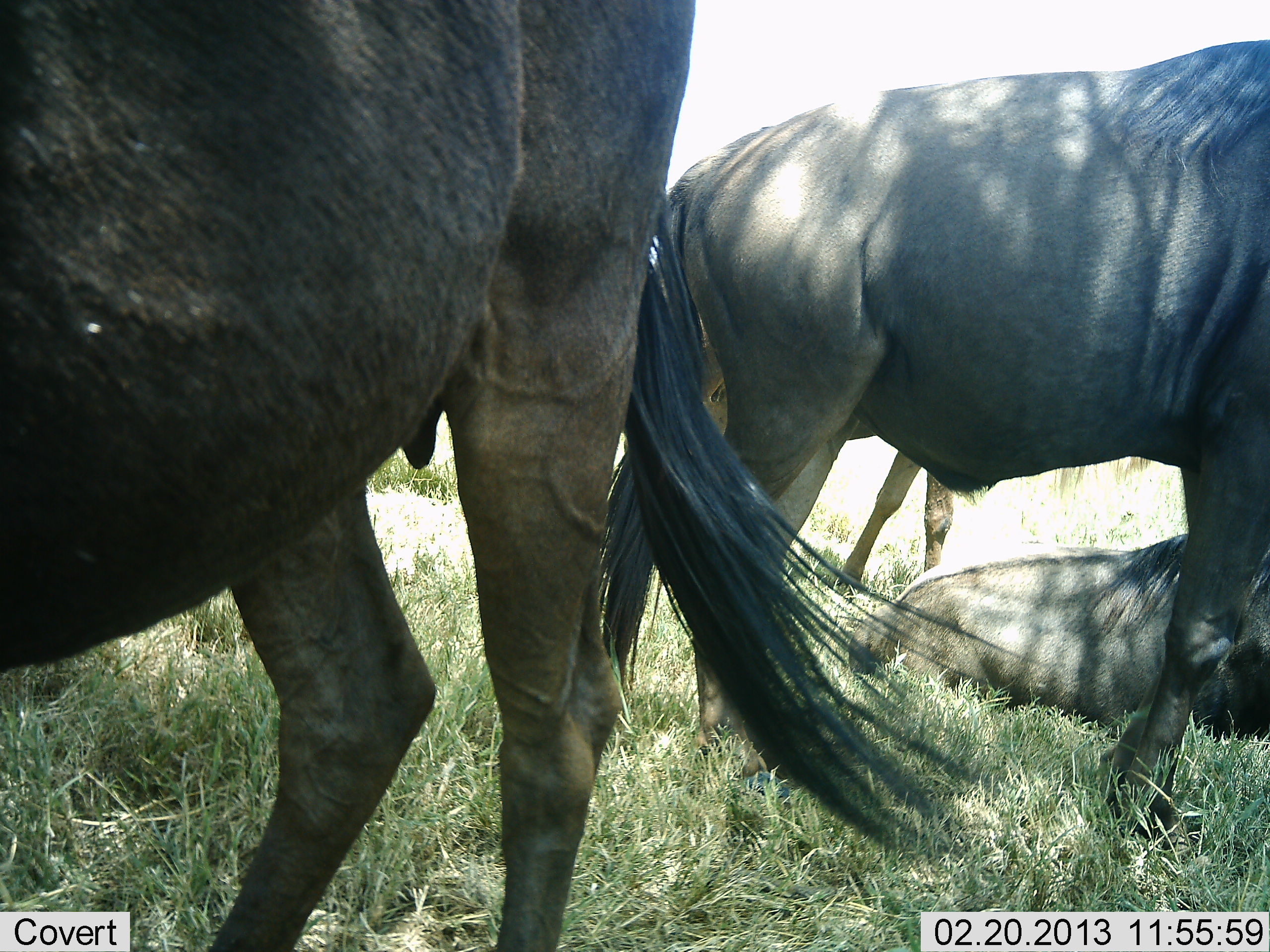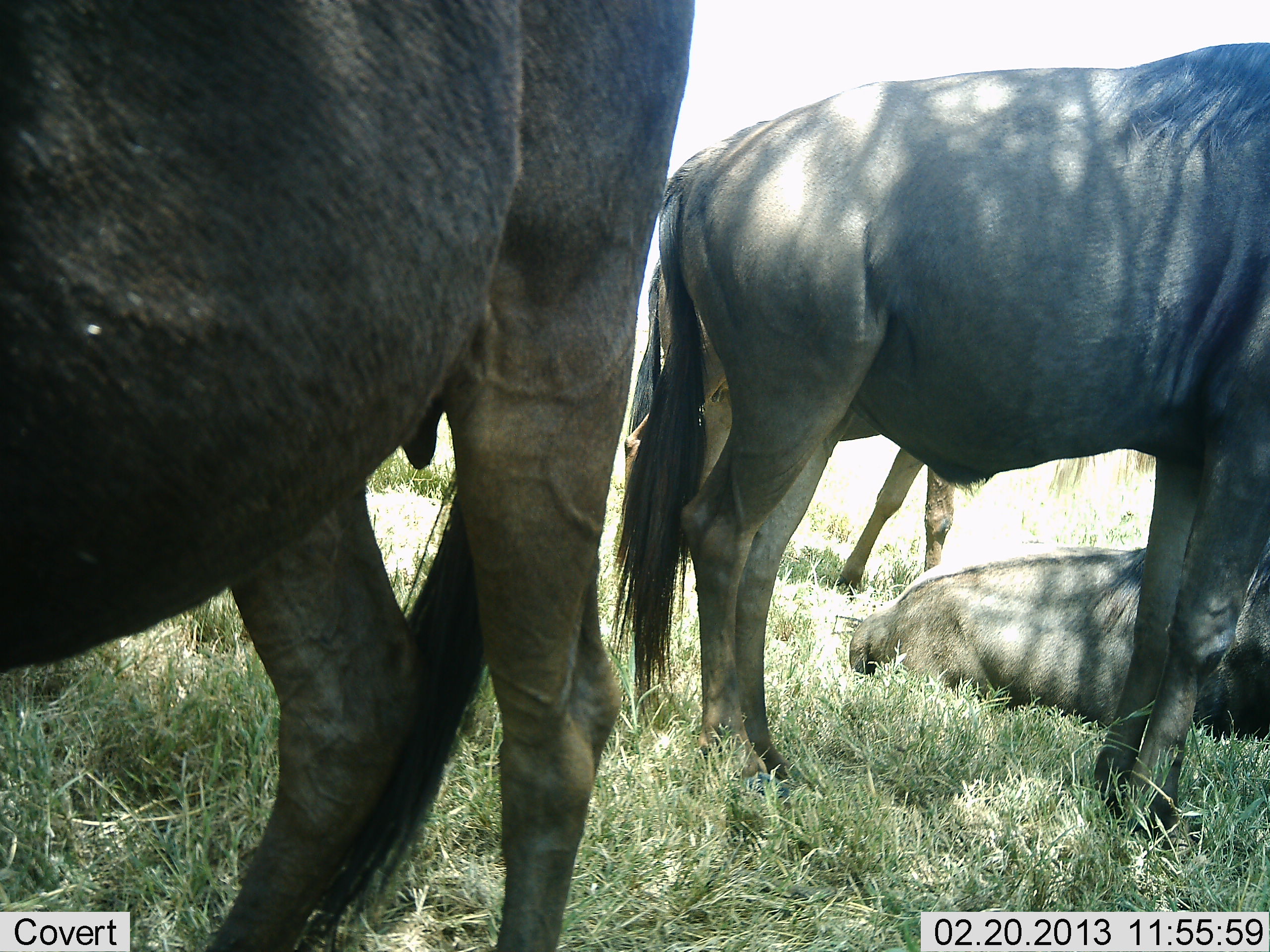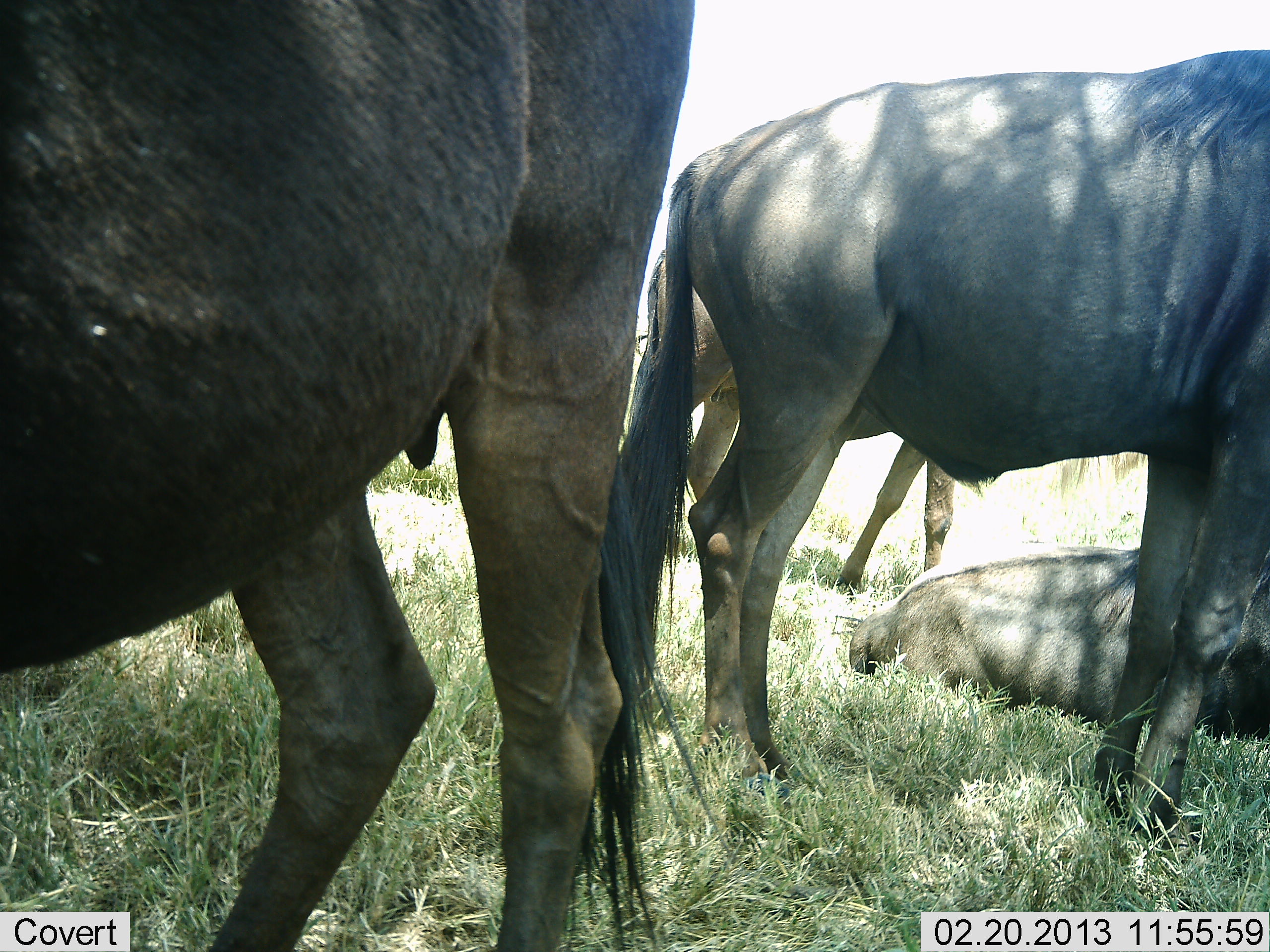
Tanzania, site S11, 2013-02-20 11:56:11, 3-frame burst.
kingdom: Animalia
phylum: Chordata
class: Mammalia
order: Artiodactyla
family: Bovidae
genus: Connochaetes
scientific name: Connochaetes taurinus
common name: blue wildebeest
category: wildebeest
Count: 4.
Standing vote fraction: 74%.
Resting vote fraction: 91%.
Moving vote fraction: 4%.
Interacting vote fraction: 9%.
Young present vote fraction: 0%.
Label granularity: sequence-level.